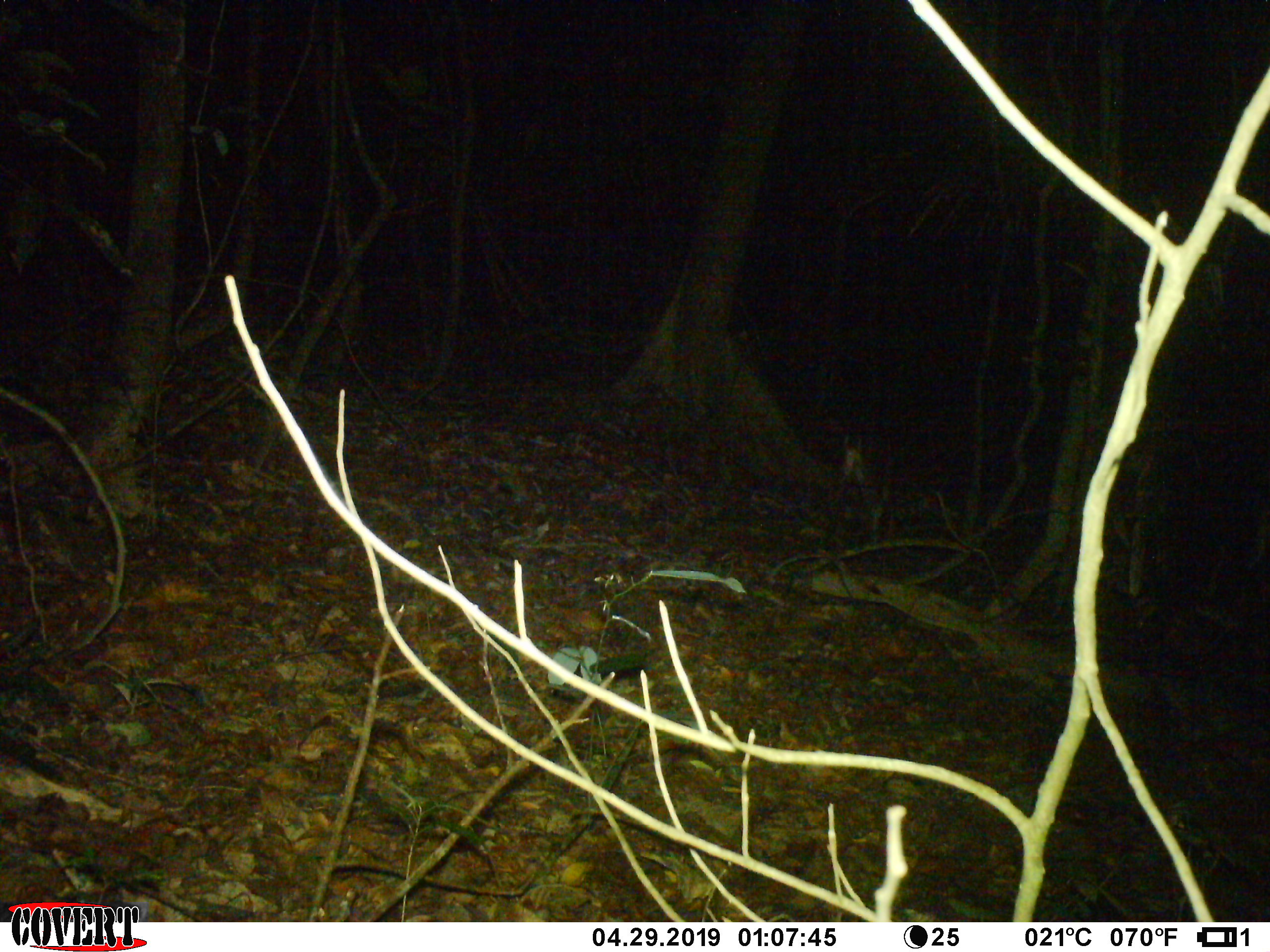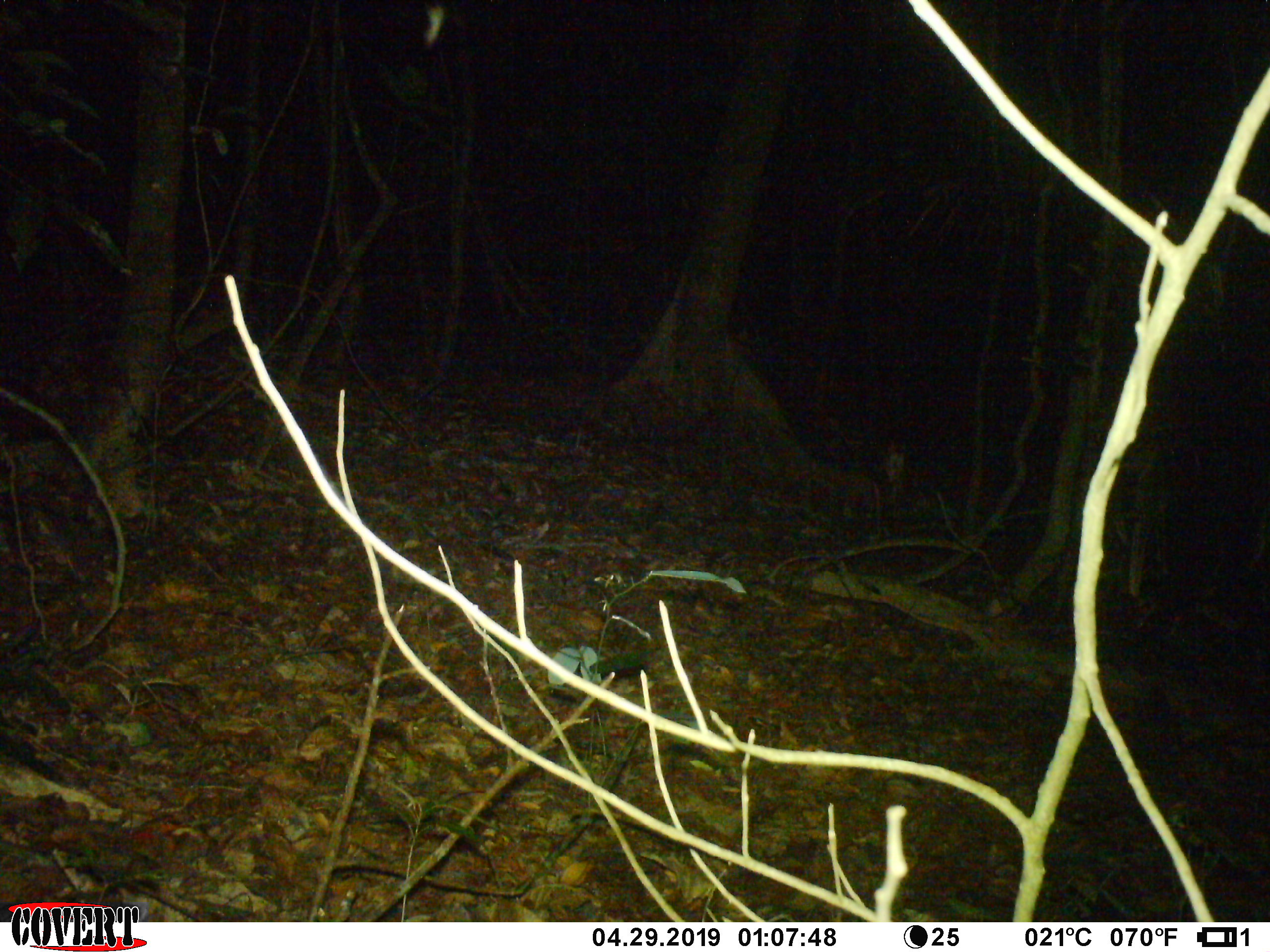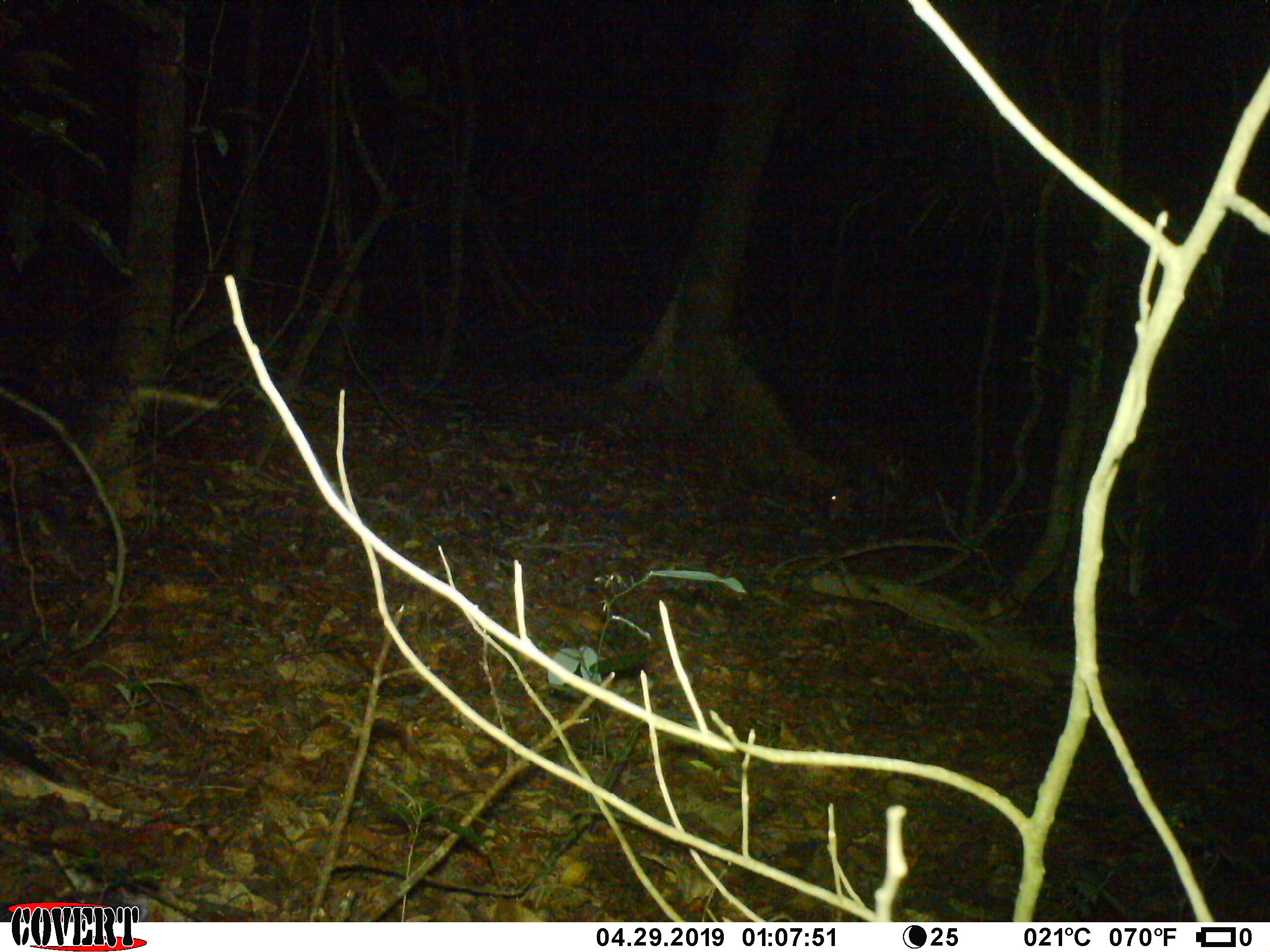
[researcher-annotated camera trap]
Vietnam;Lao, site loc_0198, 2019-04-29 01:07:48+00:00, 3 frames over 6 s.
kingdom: Animalia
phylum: Chordata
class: Mammalia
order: Artiodactyla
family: Cervidae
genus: Muntiacus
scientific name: Muntiacus vuquangensis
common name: large-antlered muntjac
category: large antlered muntjac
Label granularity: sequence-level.